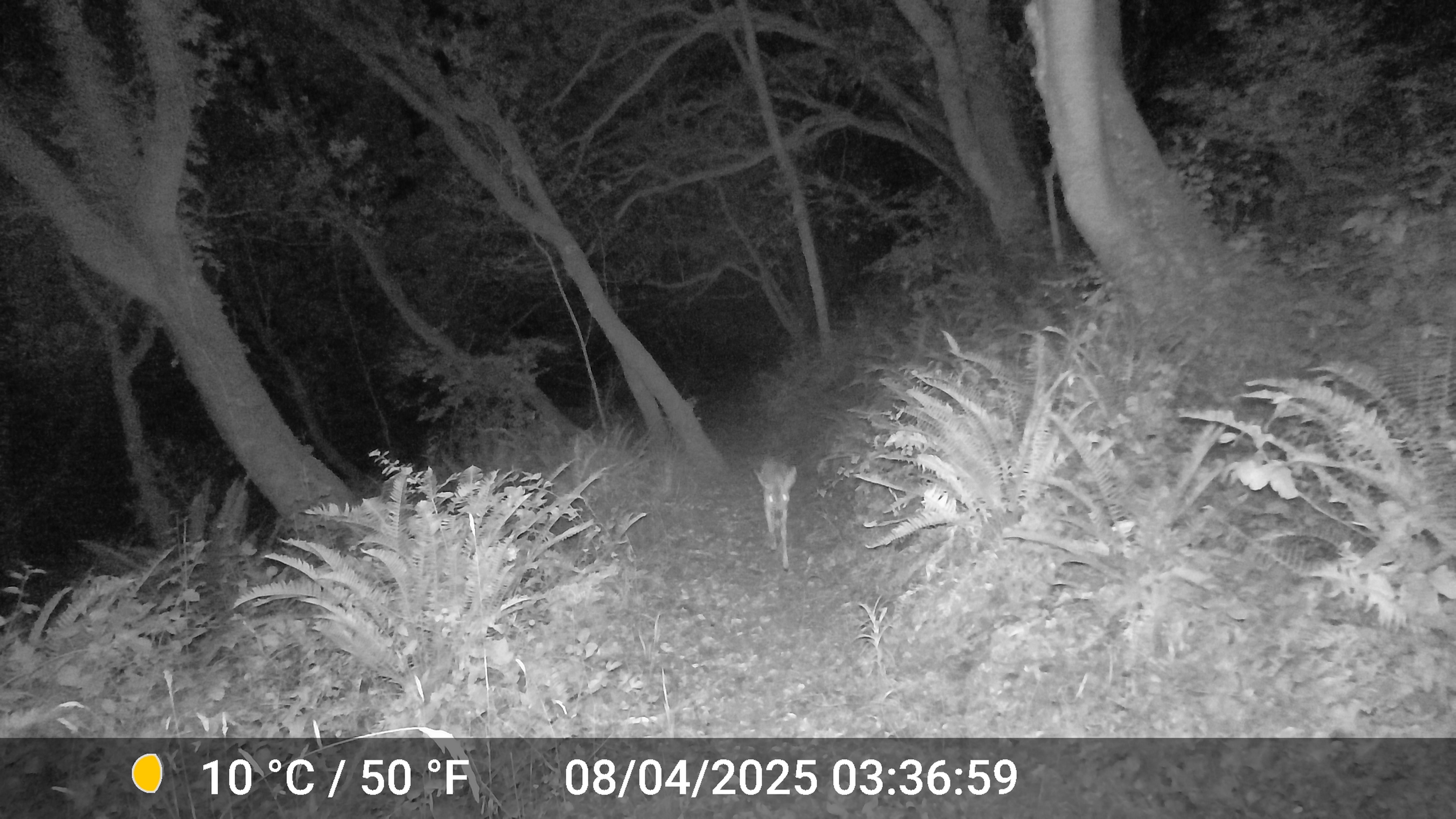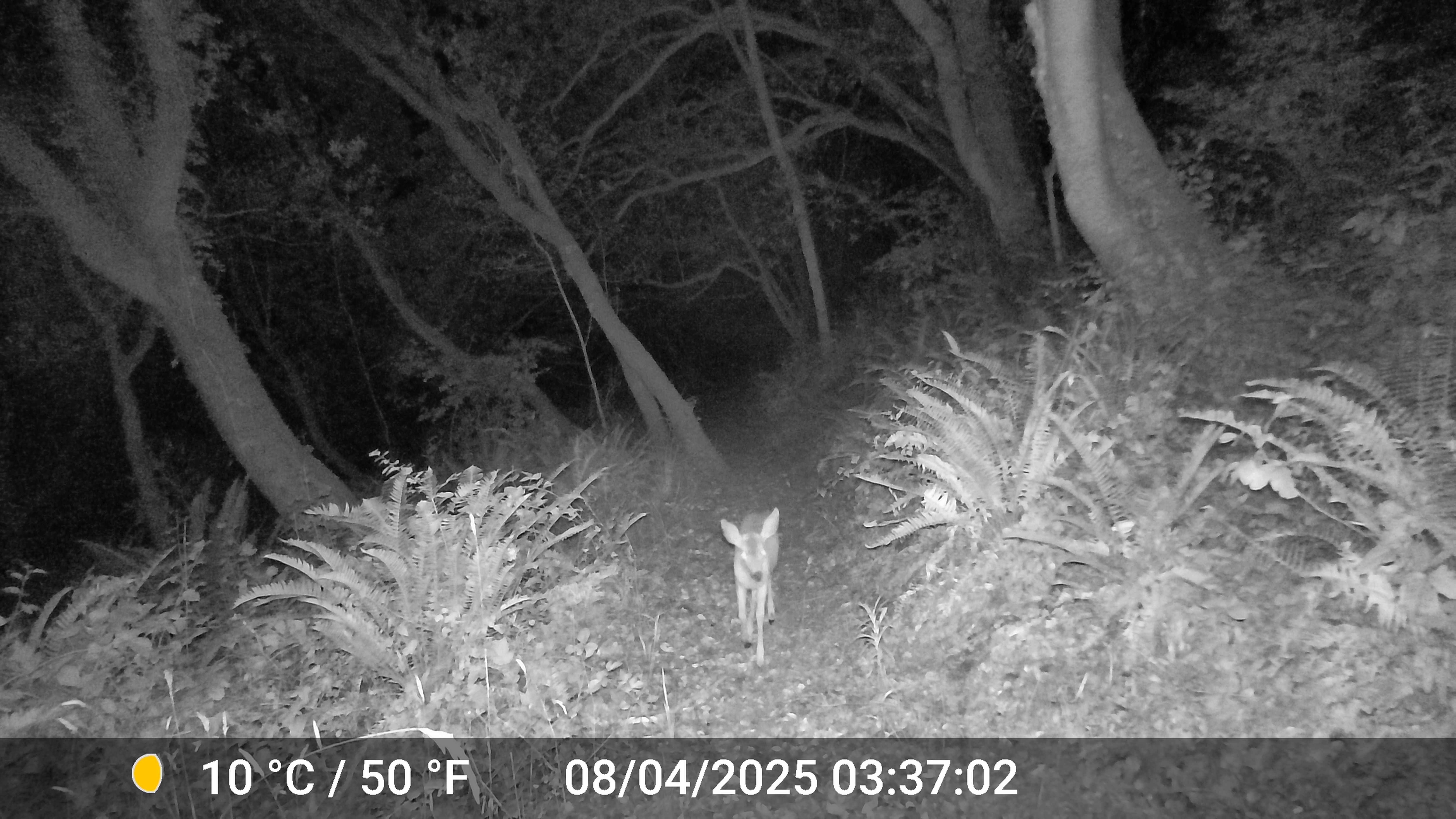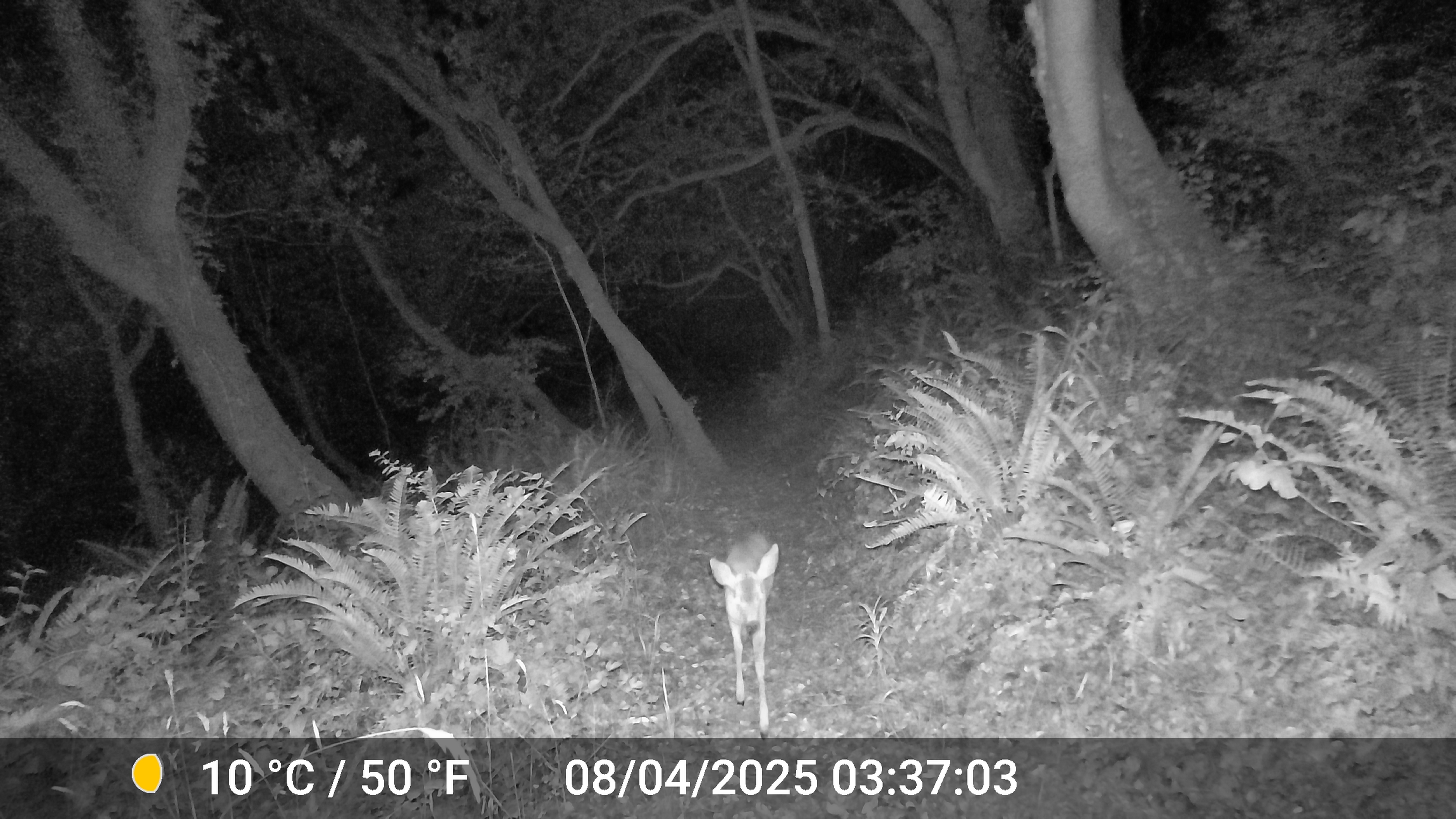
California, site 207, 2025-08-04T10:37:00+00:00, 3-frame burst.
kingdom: Animalia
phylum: Chordata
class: Mammalia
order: Artiodactyla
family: Cervidae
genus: Odocoileus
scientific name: Odocoileus hemionus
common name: mule deer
Mule deer (Odocoileus hemionus).